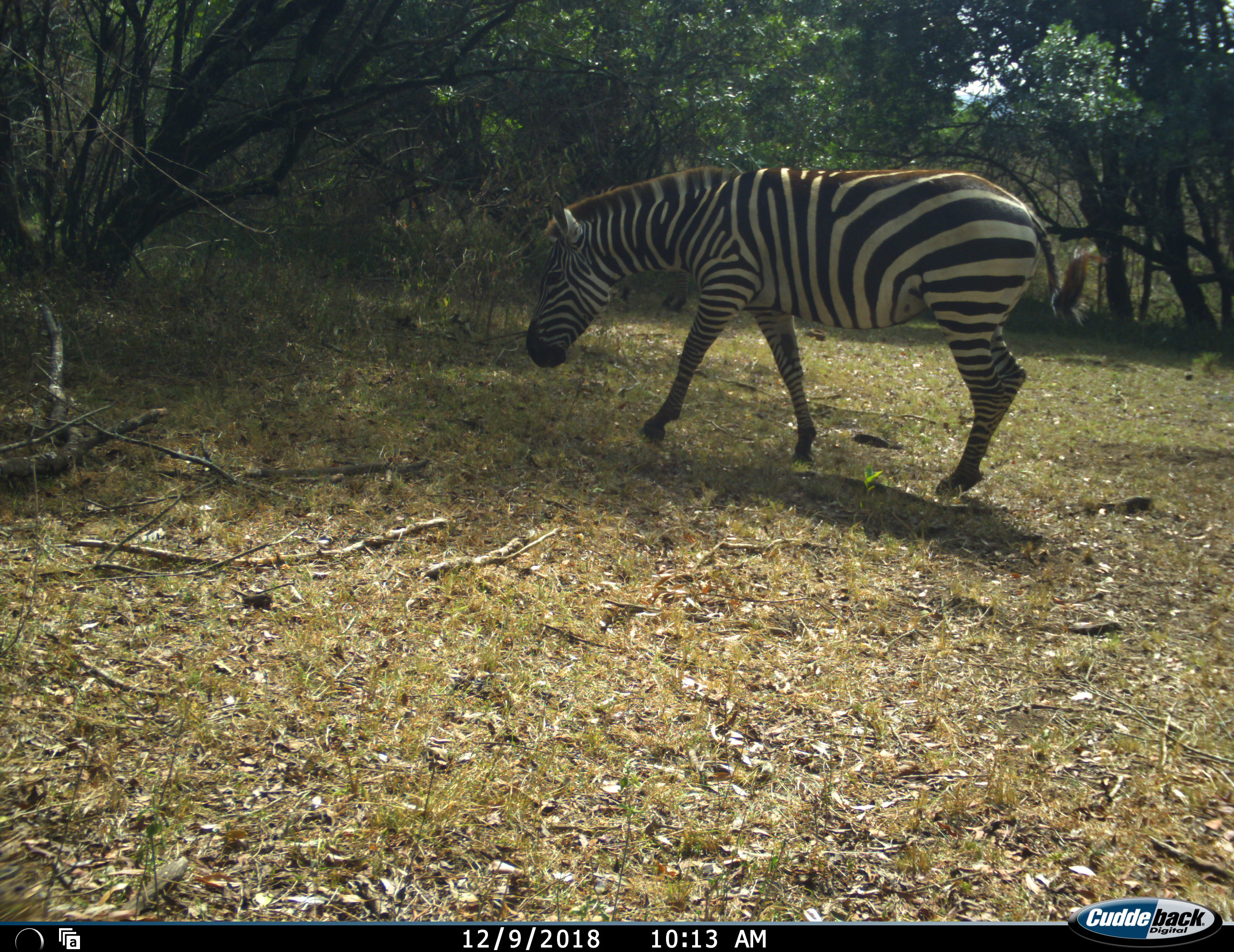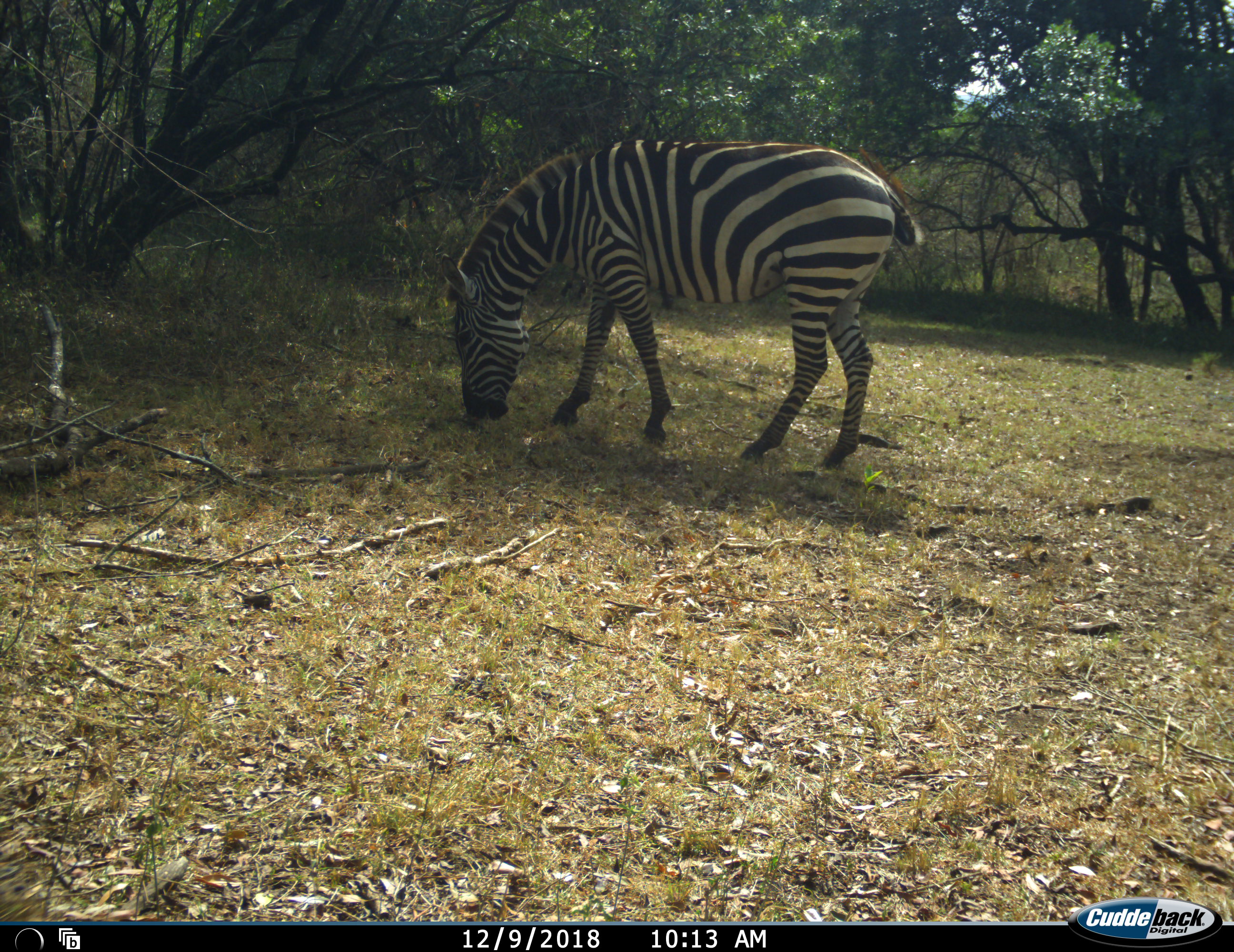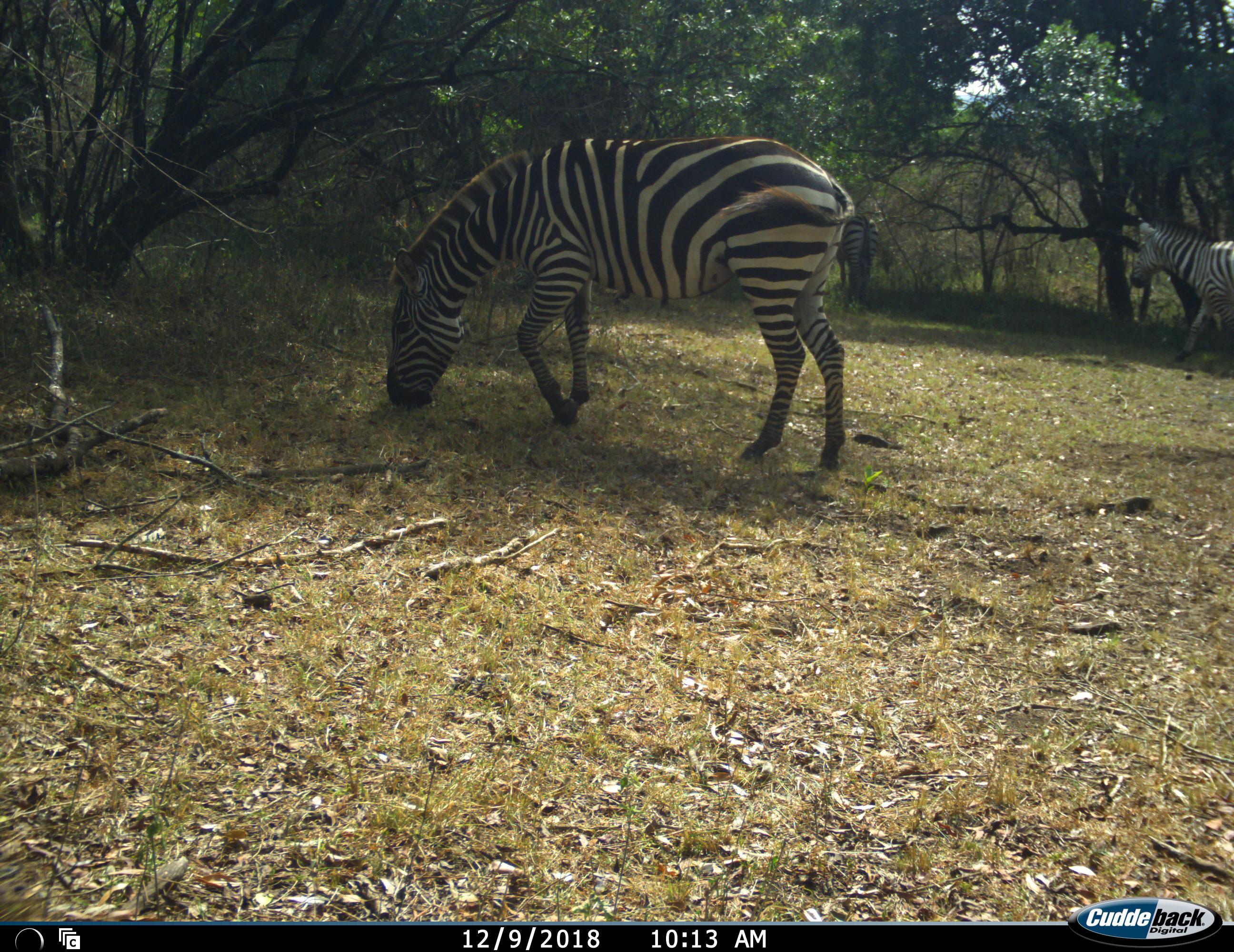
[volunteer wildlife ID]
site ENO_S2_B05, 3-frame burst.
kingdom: Animalia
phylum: Chordata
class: Mammalia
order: Perissodactyla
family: Equidae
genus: Equus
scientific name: Equus quagga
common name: plains zebra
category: zebraplains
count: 1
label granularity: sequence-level